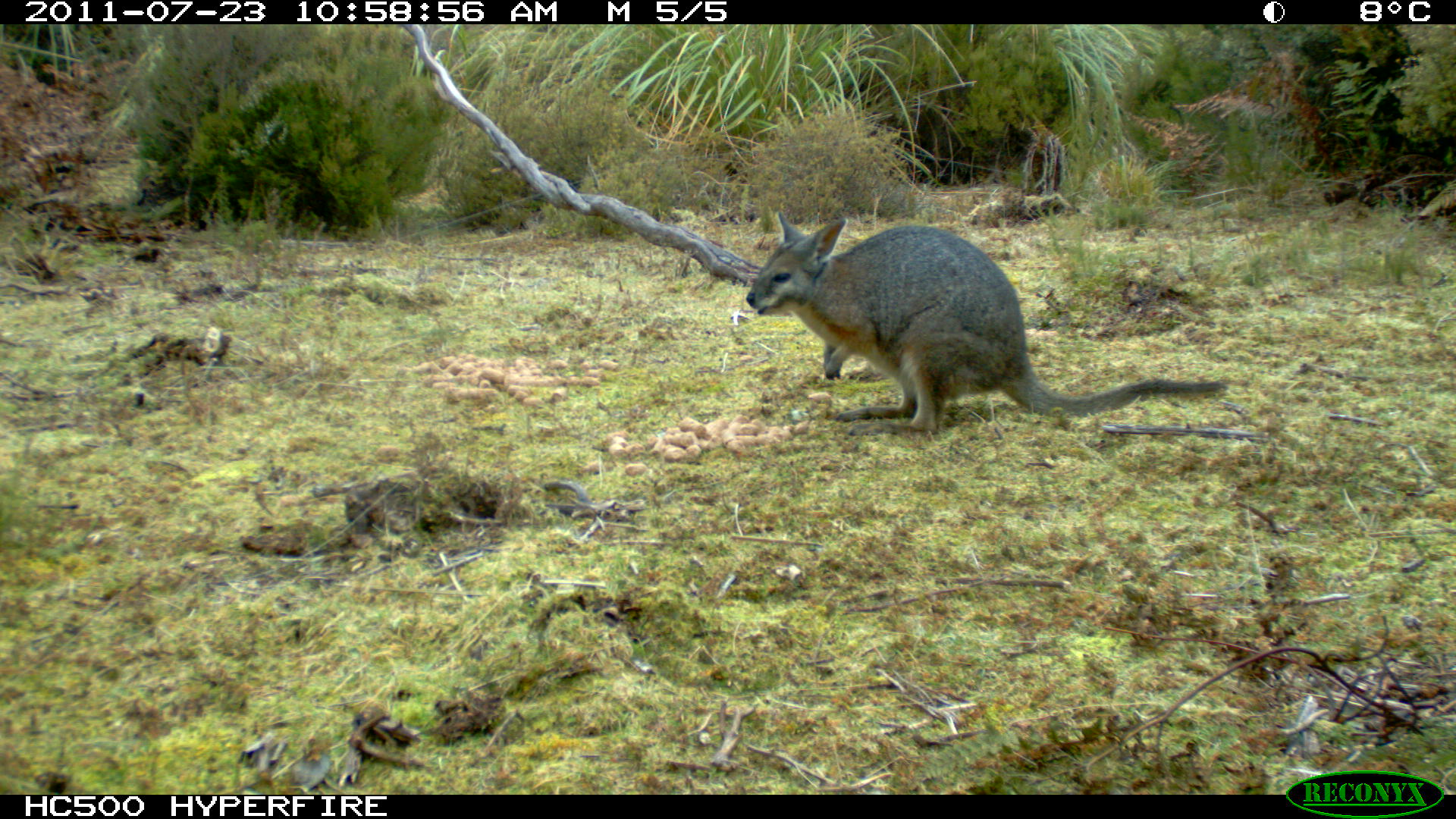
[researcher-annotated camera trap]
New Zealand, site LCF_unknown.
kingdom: Animalia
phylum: Chordata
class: Mammalia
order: Diprotodontia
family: Macropodidae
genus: Notamacropus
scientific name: Notamacropus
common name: wallaby